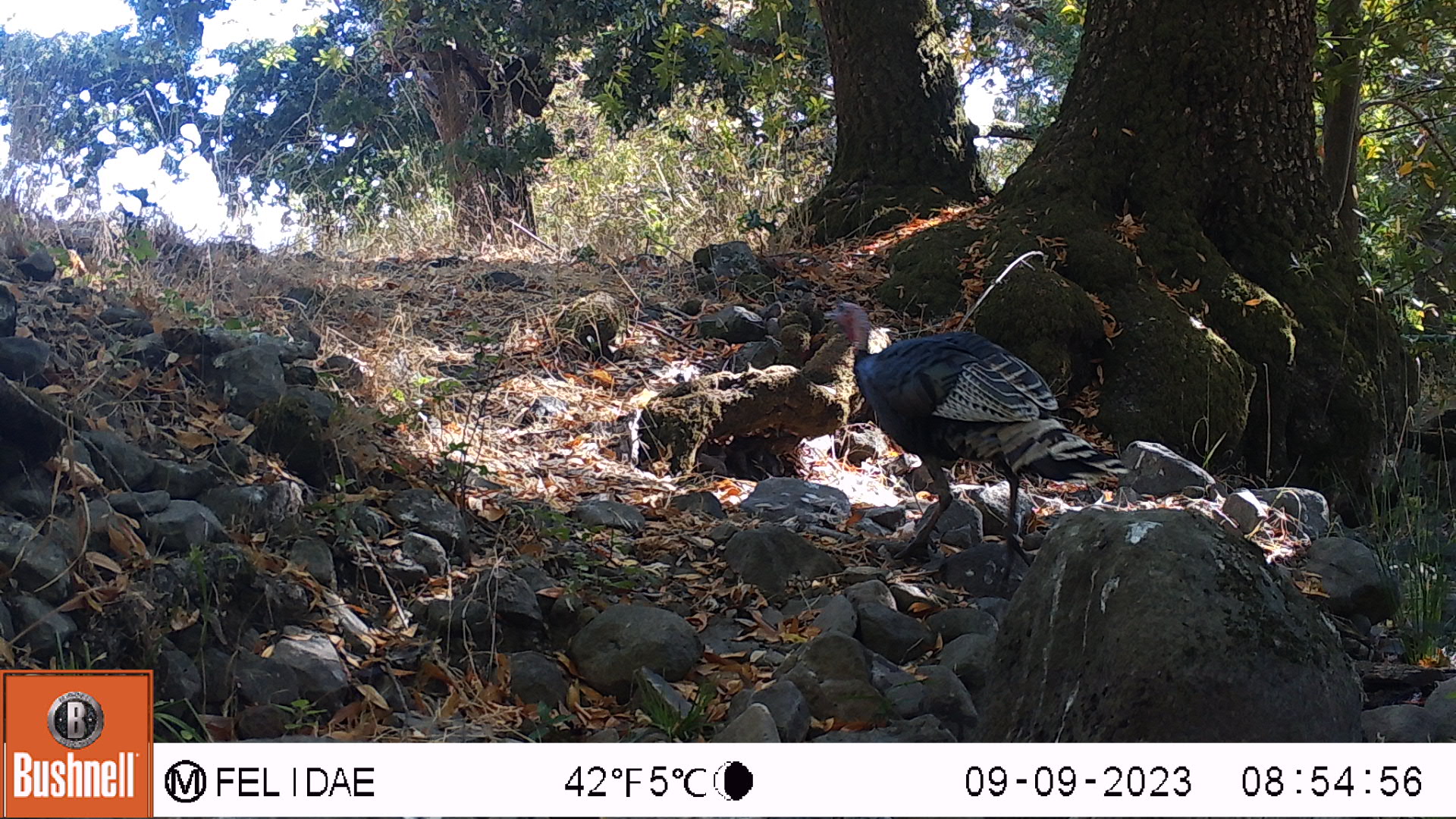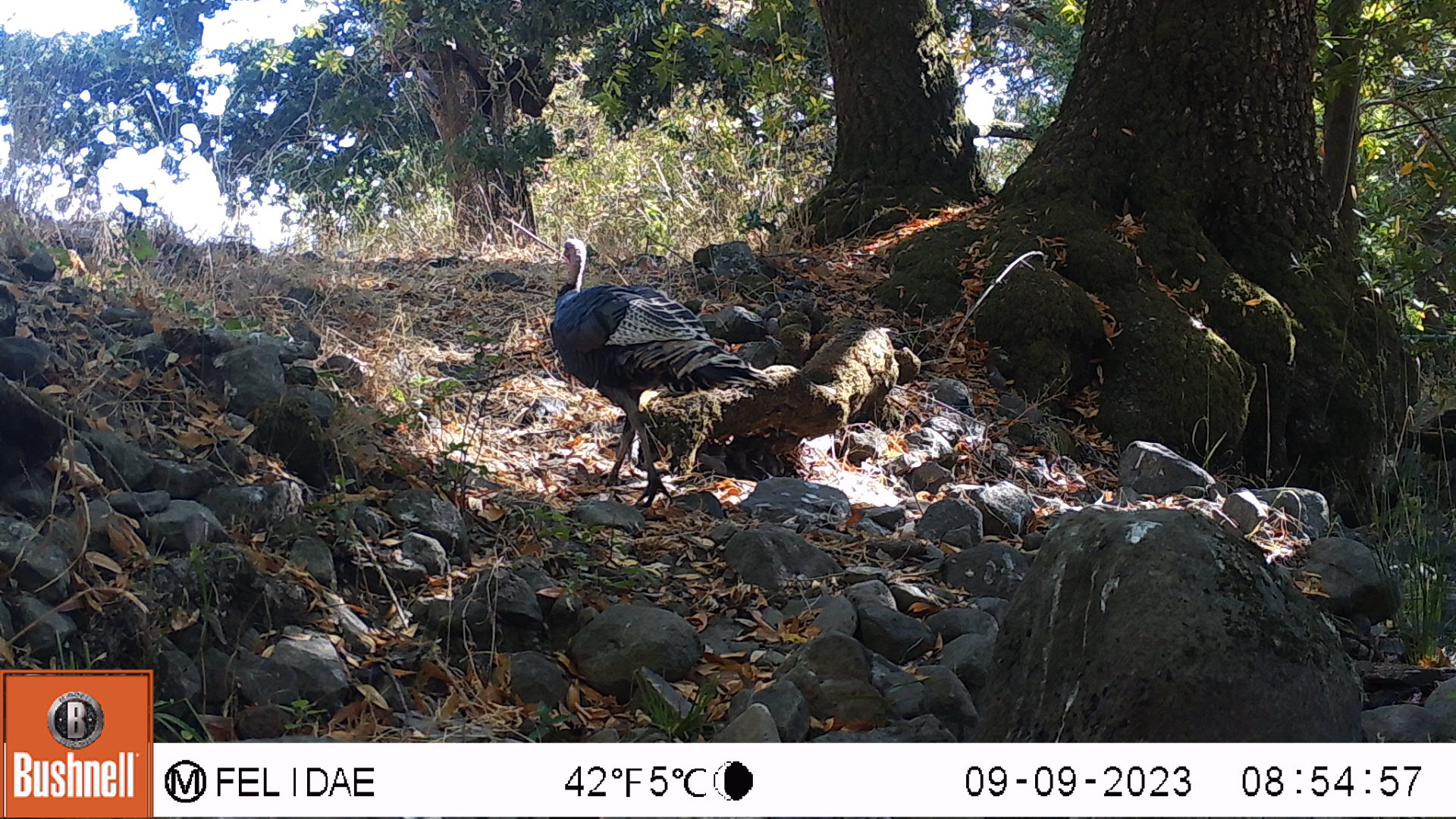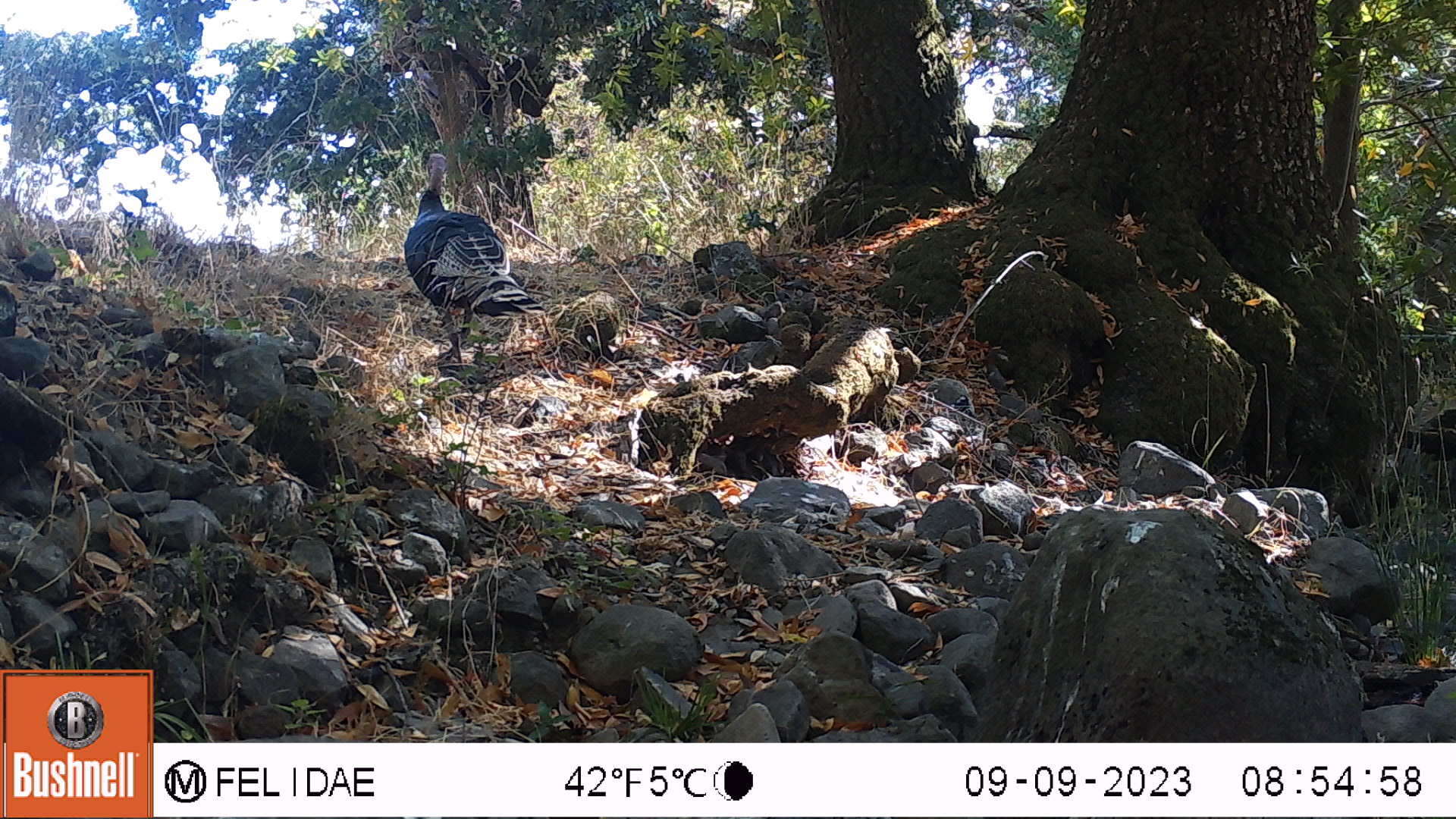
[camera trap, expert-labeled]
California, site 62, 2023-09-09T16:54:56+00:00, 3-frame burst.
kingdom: Animalia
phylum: Chordata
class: Aves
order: Galliformes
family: Phasianidae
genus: Meleagris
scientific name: Meleagris gallopavo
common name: turkey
Turkey (Meleagris gallopavo).